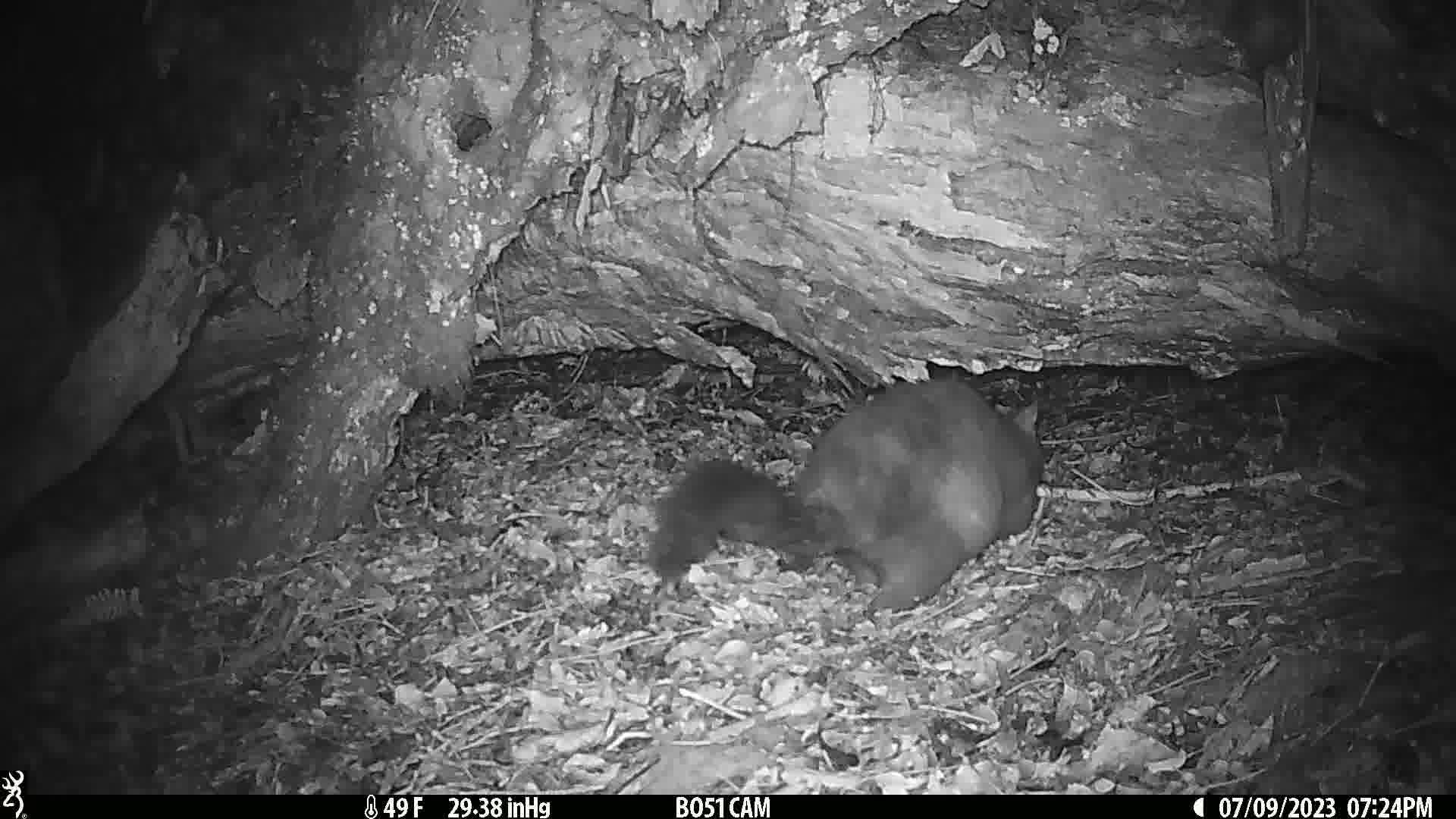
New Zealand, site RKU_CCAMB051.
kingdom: Animalia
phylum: Chordata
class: Mammalia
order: Diprotodontia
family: Phalangeridae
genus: Trichosurus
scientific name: Trichosurus vulpecula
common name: common brushtail possum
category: possum